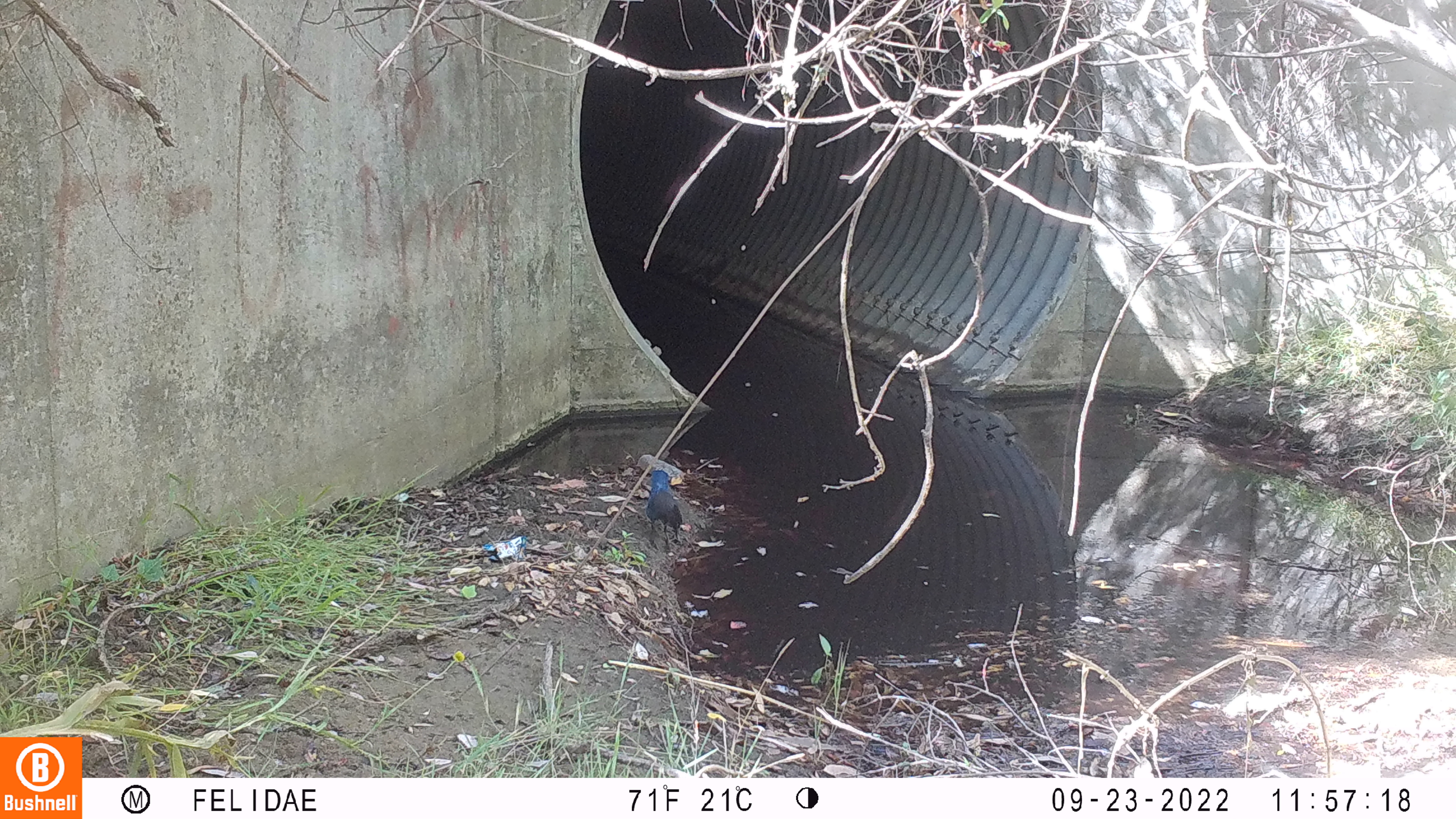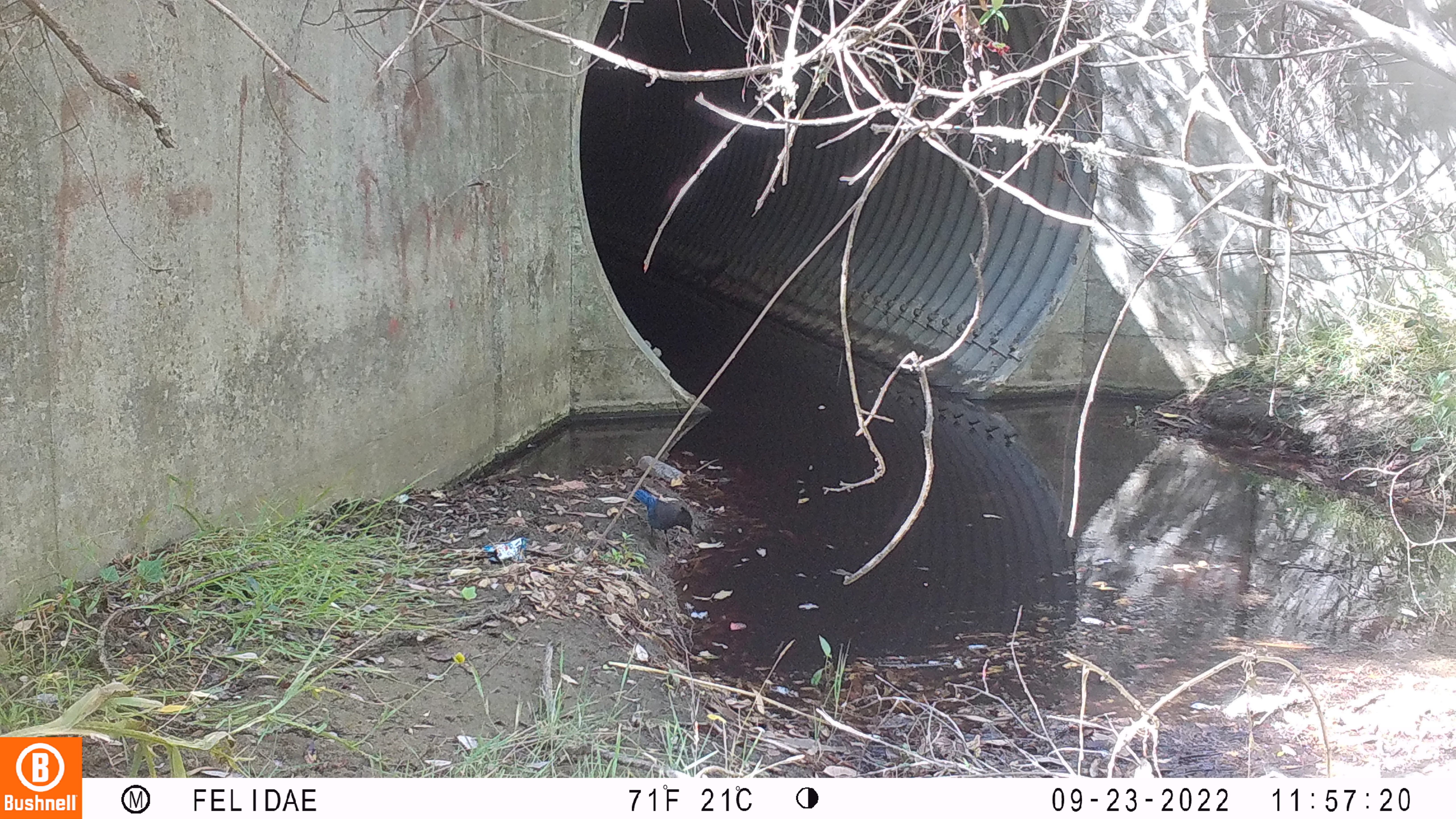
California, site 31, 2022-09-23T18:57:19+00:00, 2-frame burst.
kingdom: Animalia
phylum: Chordata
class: Aves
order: Passeriformes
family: Corvidae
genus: Cyanocitta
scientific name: Cyanocitta stelleri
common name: steller's jay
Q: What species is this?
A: Steller's jay (Cyanocitta stelleri).